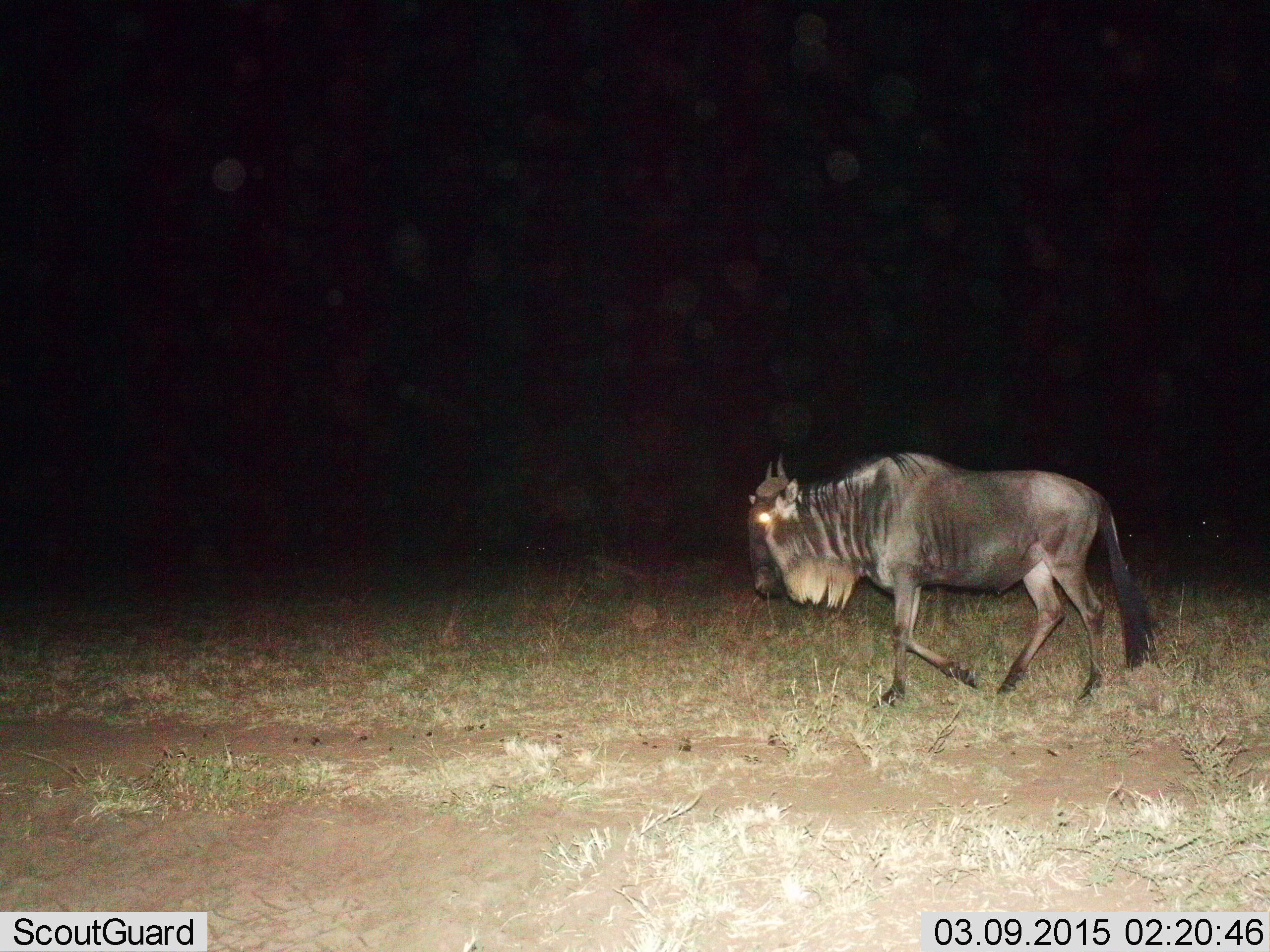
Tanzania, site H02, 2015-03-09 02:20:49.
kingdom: Animalia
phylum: Chordata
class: Mammalia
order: Artiodactyla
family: Bovidae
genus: Connochaetes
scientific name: Connochaetes taurinus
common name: blue wildebeest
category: wildebeest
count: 1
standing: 0%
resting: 0%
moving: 100%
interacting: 0%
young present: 0%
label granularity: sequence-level